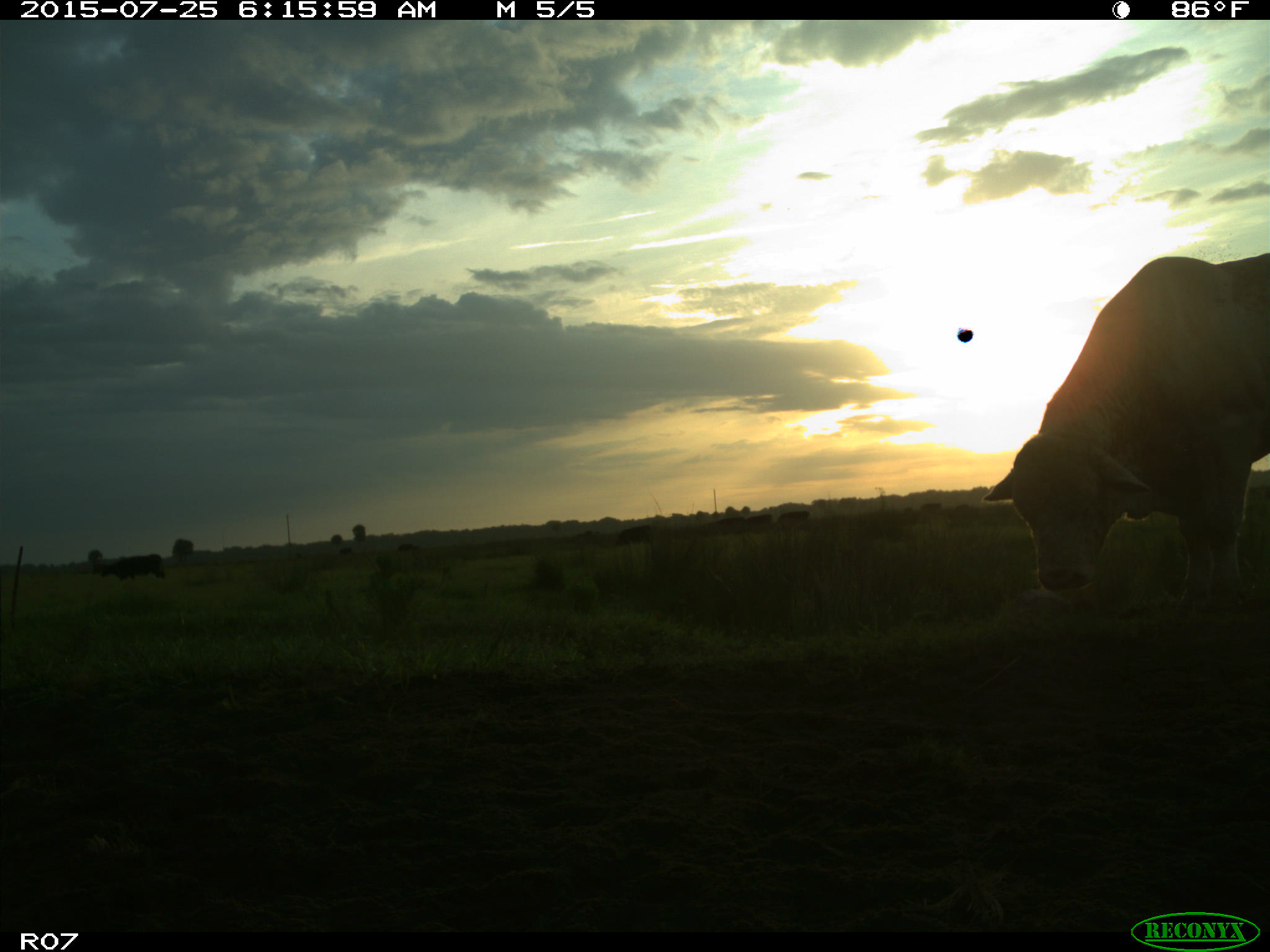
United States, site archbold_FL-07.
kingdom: Animalia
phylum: Chordata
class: Mammalia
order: Artiodactyla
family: Bovidae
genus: Bos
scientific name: Bos taurus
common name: domestic cow